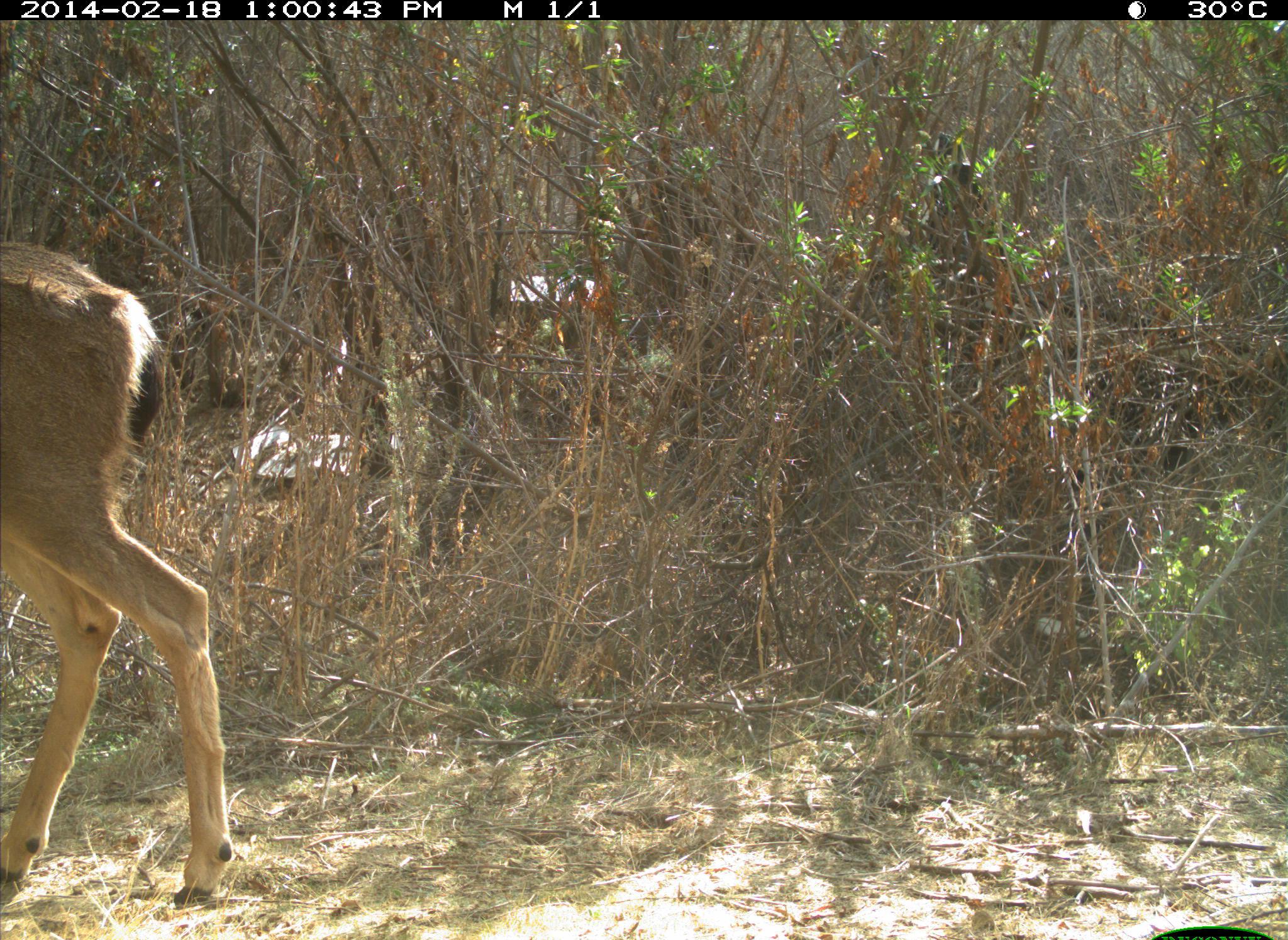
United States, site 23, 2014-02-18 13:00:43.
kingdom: Animalia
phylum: Chordata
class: Mammalia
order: Artiodactyla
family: Cervidae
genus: Odocoileus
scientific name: Odocoileus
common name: deer